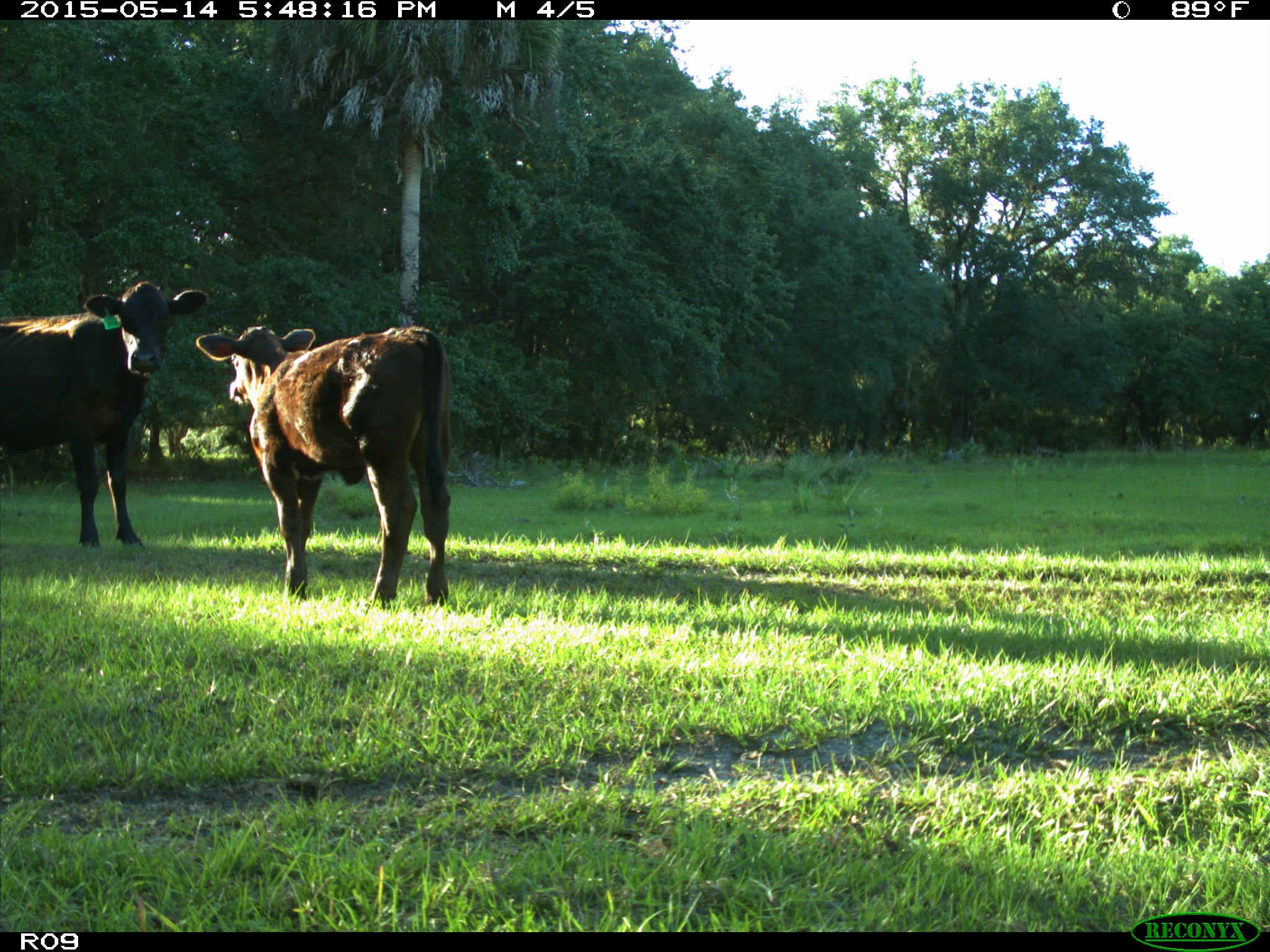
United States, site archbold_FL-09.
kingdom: Animalia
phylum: Chordata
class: Mammalia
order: Artiodactyla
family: Bovidae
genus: Bos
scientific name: Bos taurus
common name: domestic cow